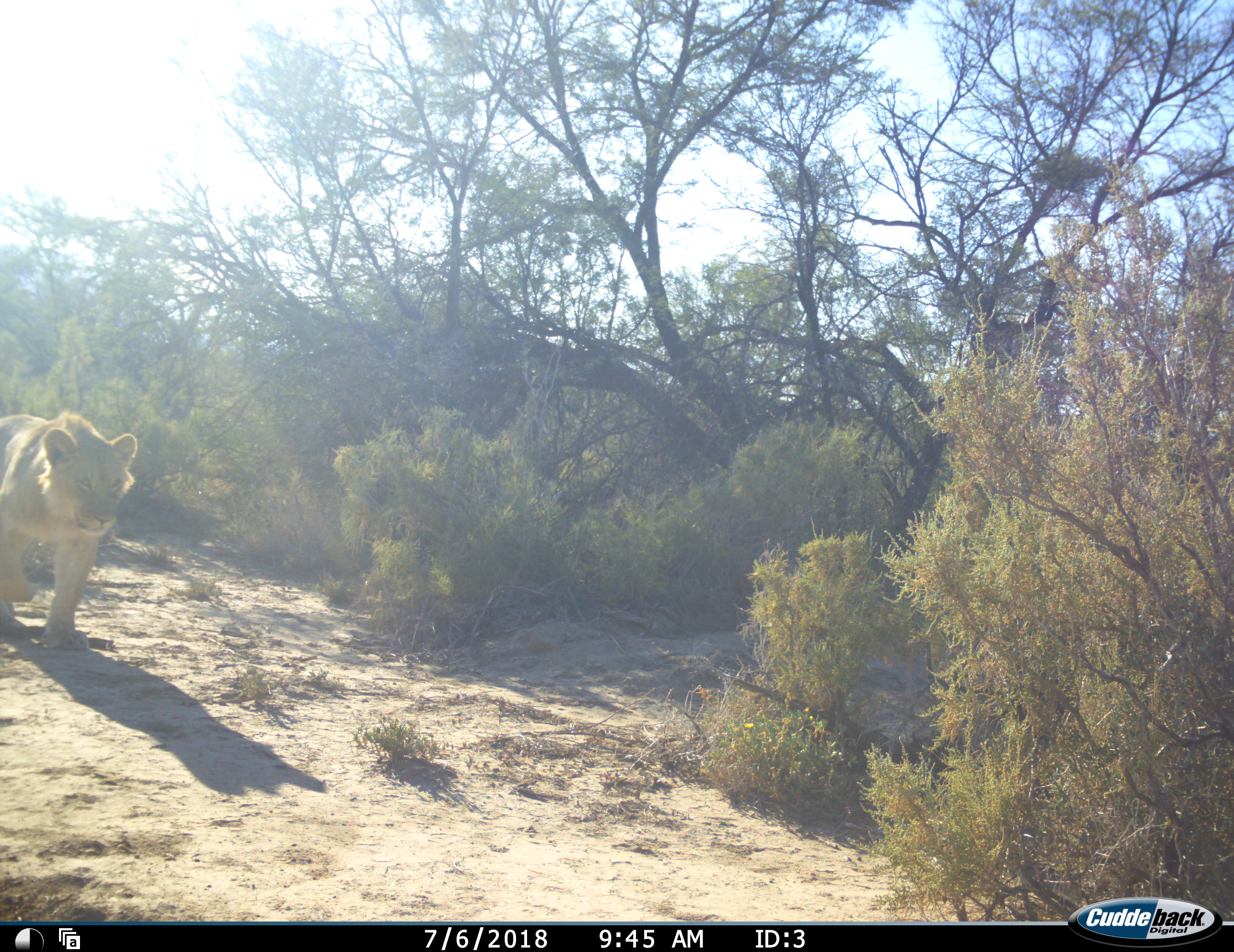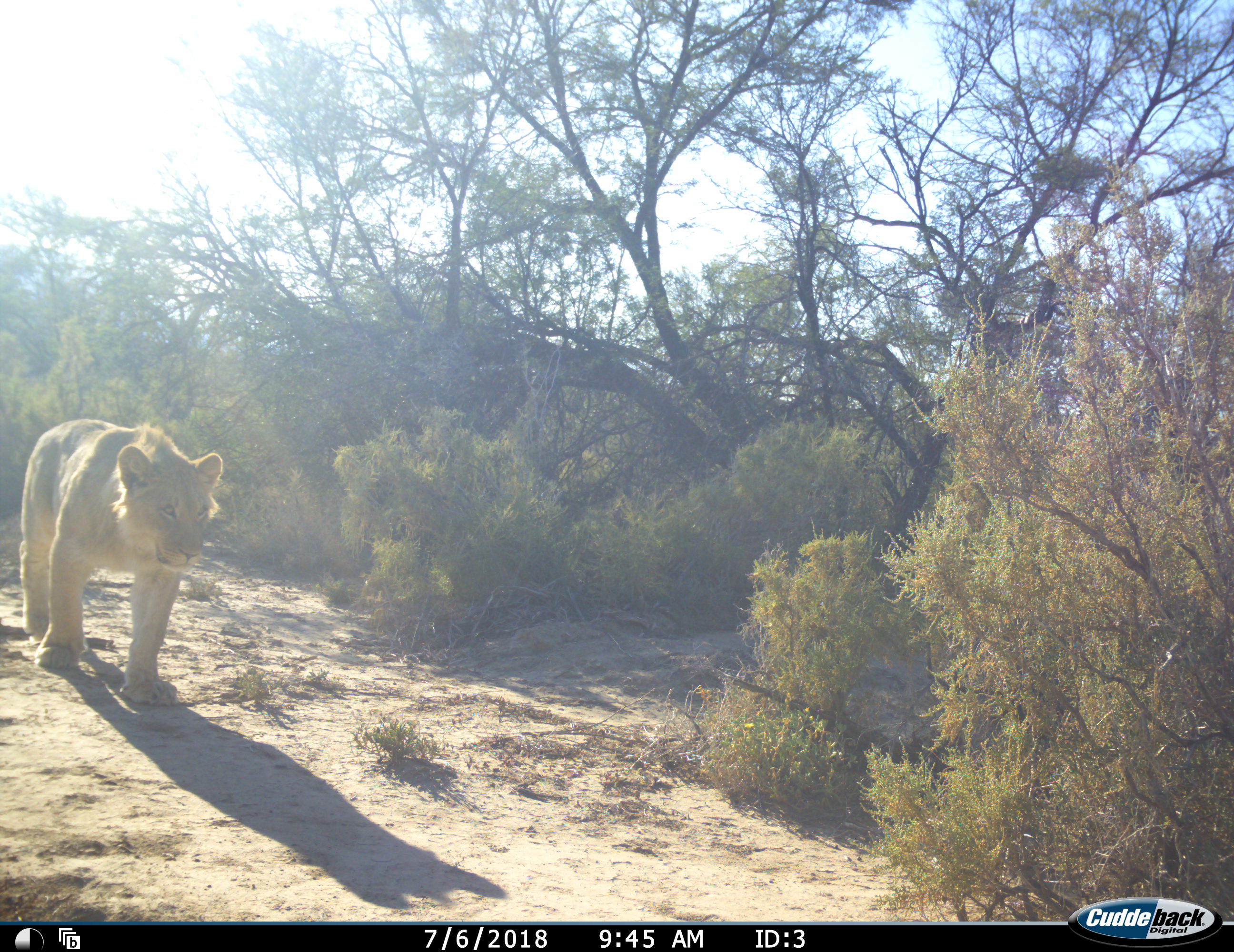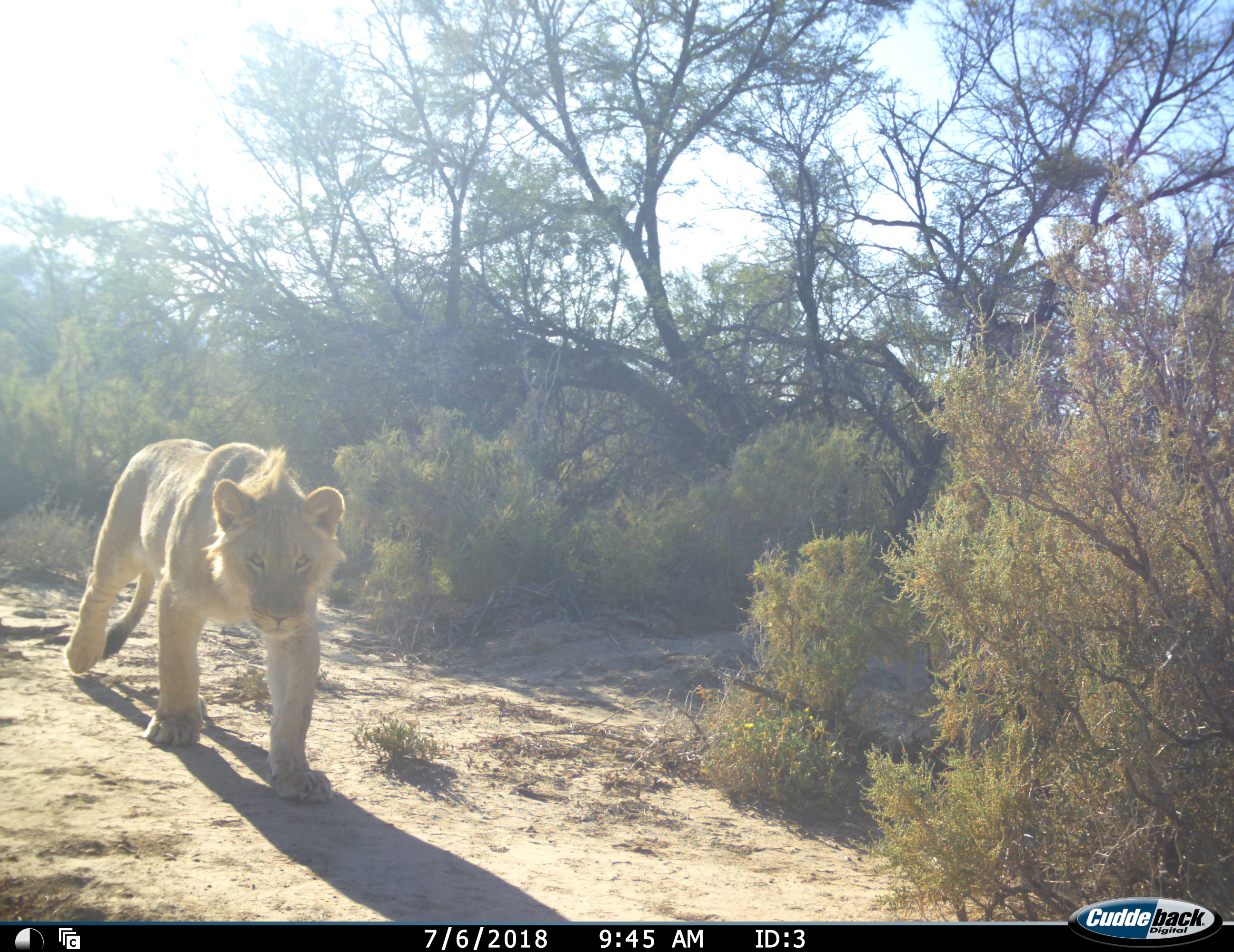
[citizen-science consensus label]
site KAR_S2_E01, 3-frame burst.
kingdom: Animalia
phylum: Chordata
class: Mammalia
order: Carnivora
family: Felidae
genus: Panthera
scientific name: Panthera leo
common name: lion male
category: lionmale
Lionmale (lion male) (Panthera leo), count 1. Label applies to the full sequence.